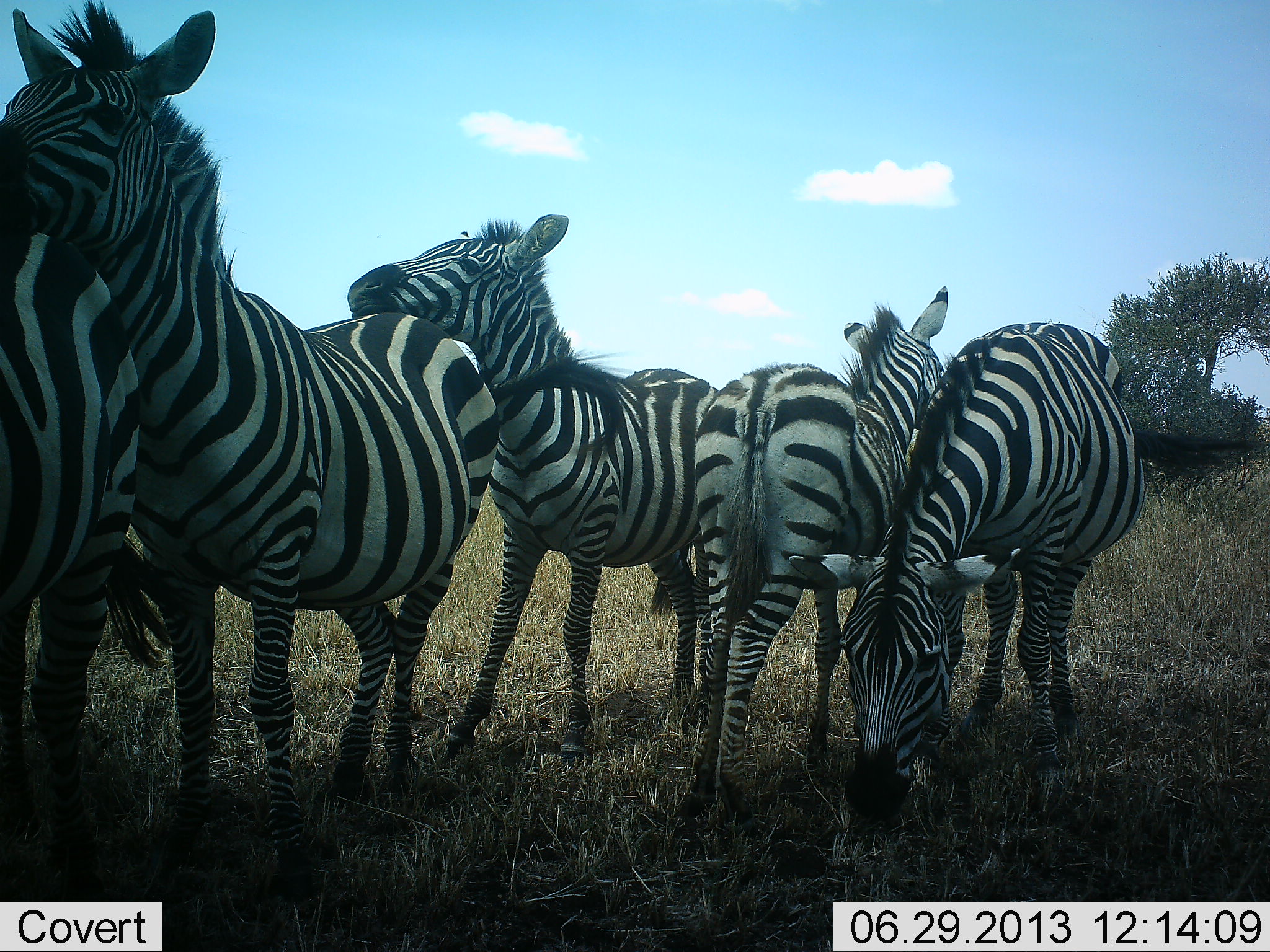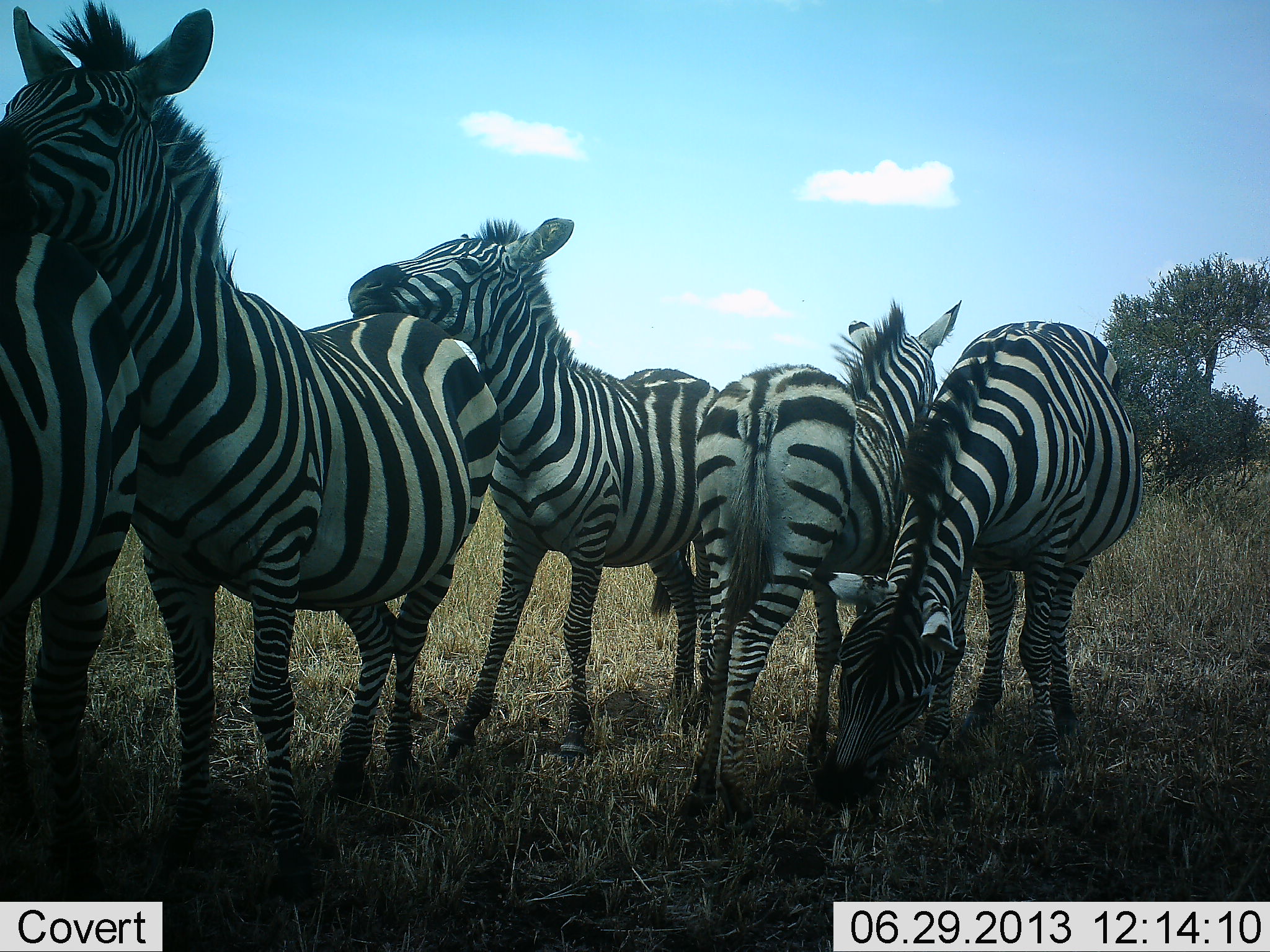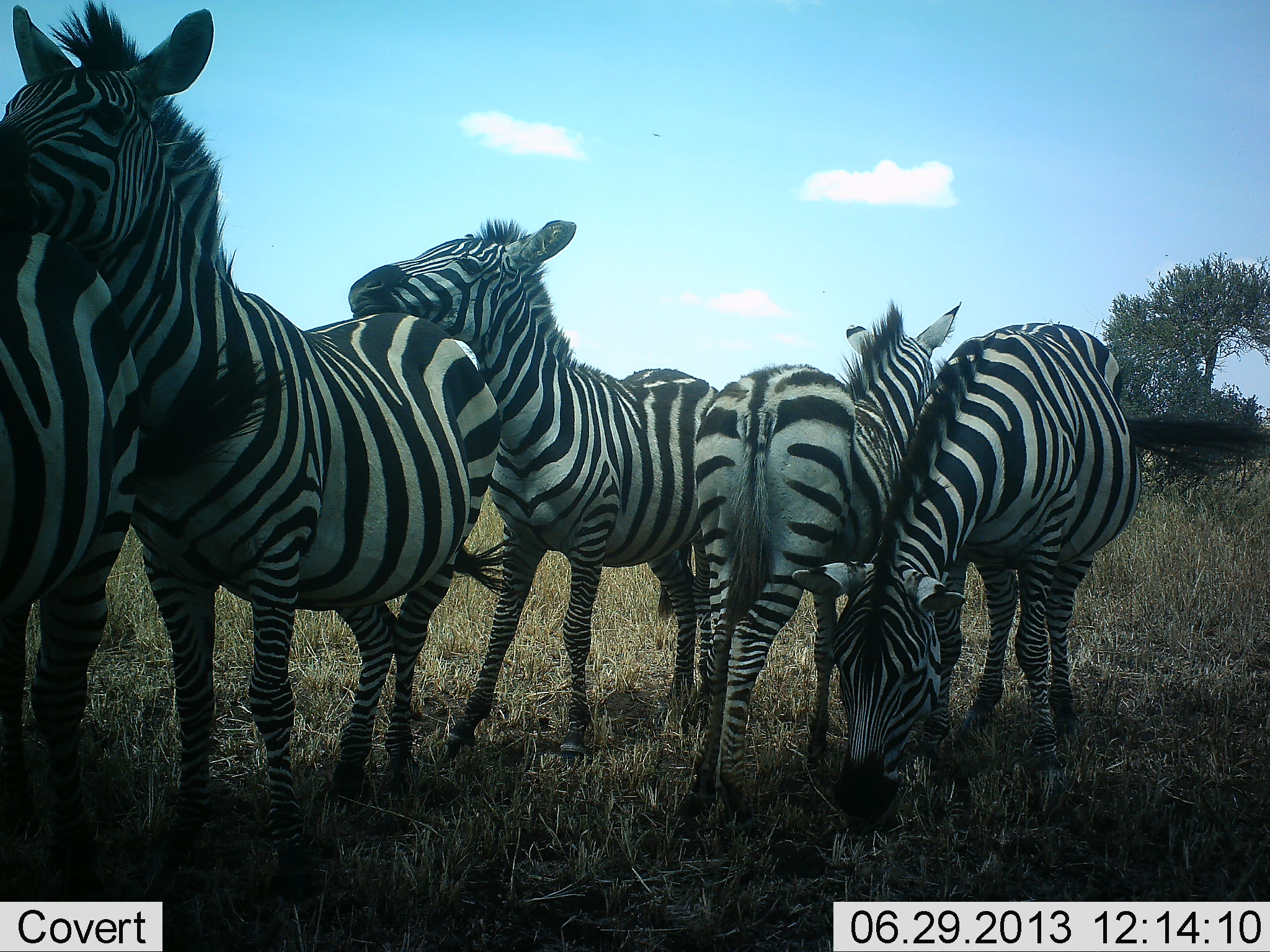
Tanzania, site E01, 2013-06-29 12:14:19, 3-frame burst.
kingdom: Animalia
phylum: Chordata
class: Mammalia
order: Perissodactyla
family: Equidae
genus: Equus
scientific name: Equus quagga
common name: plains zebra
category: zebra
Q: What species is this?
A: Zebra (plains zebra) (Equus quagga).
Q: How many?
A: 5.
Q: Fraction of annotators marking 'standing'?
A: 80%.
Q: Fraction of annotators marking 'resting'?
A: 10%.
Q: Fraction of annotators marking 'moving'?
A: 0%.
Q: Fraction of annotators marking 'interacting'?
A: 60%.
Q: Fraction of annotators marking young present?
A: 10%.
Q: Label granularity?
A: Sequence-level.